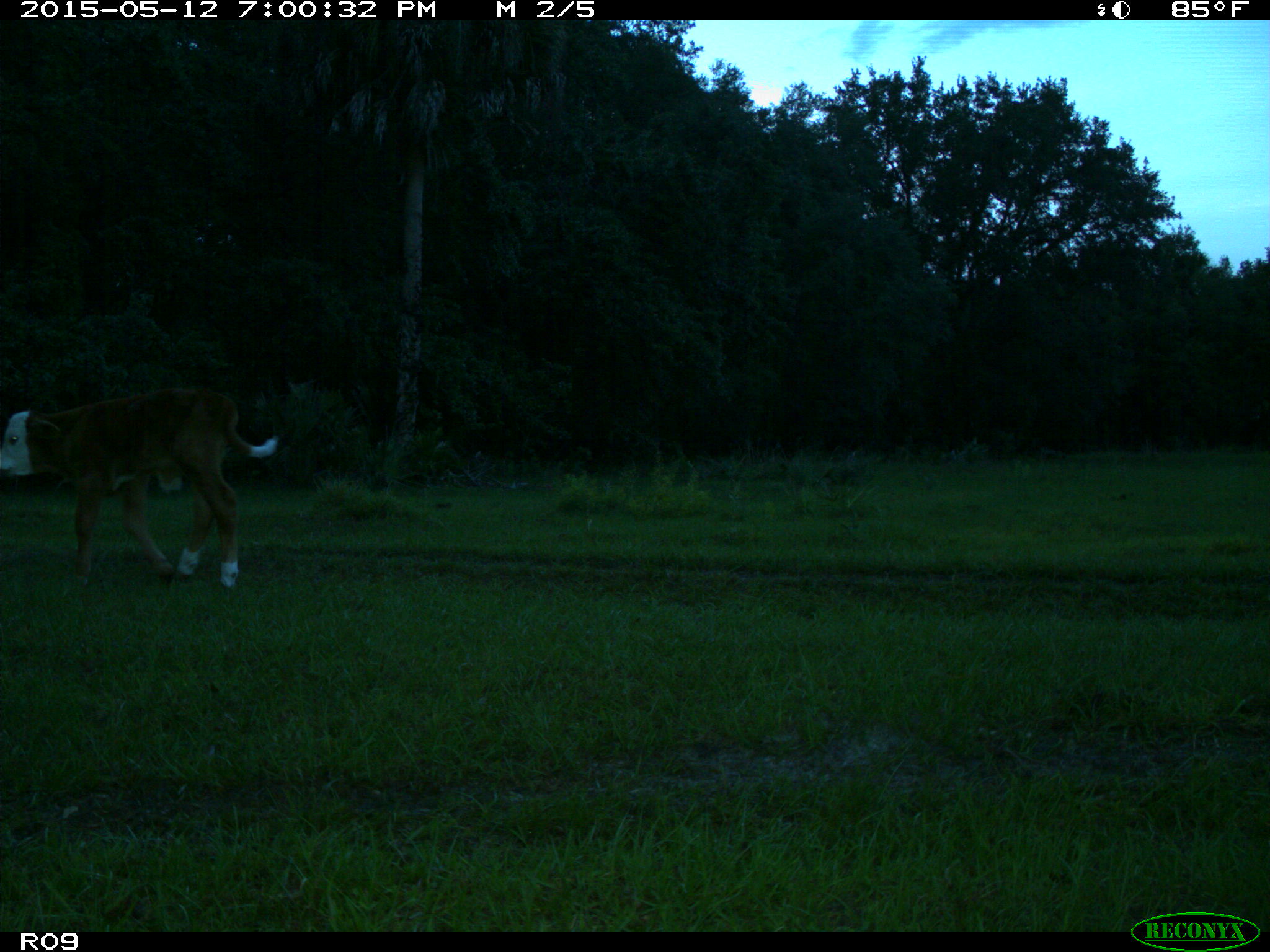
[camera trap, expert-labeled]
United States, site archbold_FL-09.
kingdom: Animalia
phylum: Chordata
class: Mammalia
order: Artiodactyla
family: Bovidae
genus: Bos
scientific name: Bos taurus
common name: domestic cow